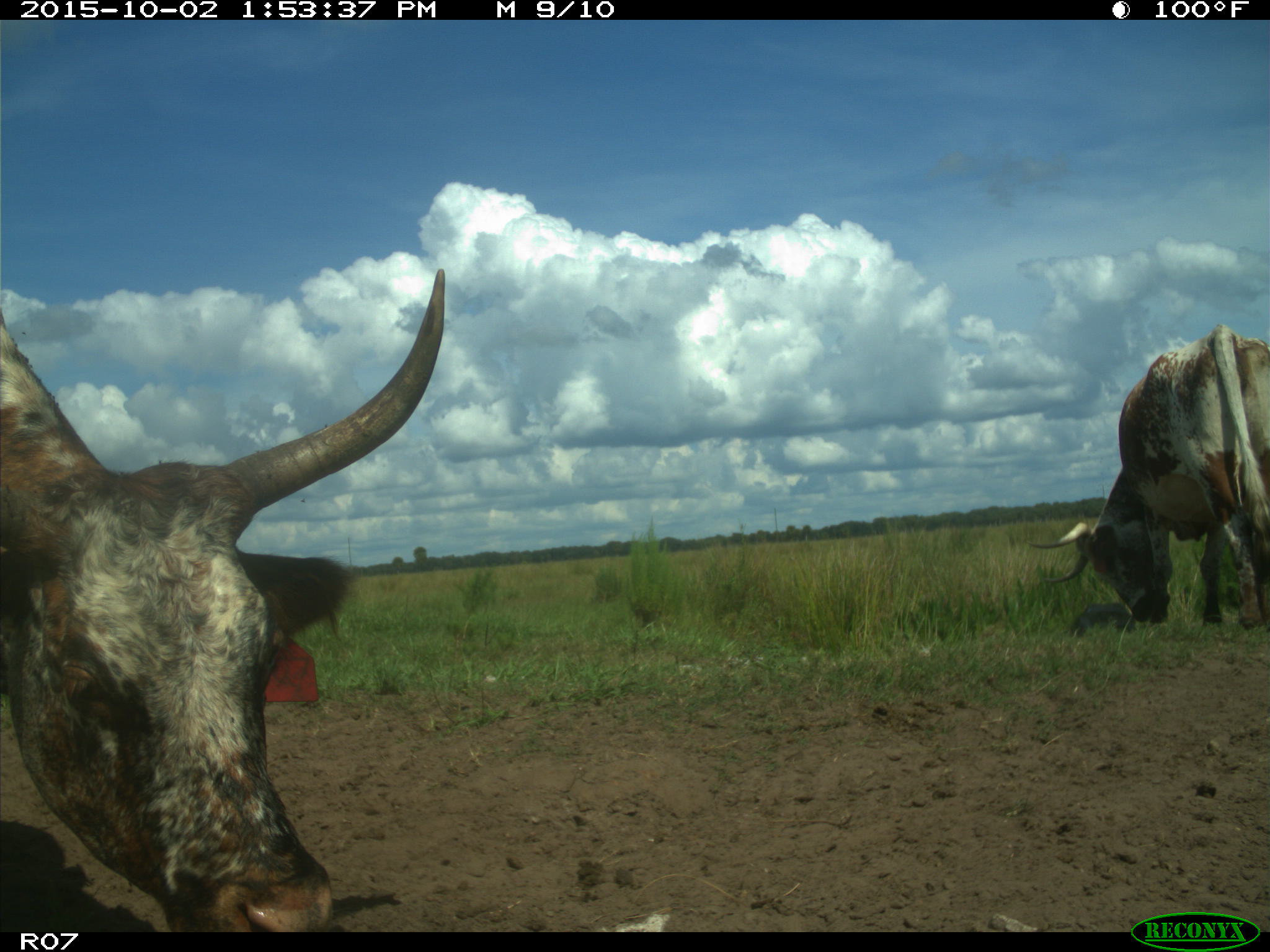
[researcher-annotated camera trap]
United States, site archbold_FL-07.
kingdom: Animalia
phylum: Chordata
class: Mammalia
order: Artiodactyla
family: Bovidae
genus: Bos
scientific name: Bos taurus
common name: domestic cow